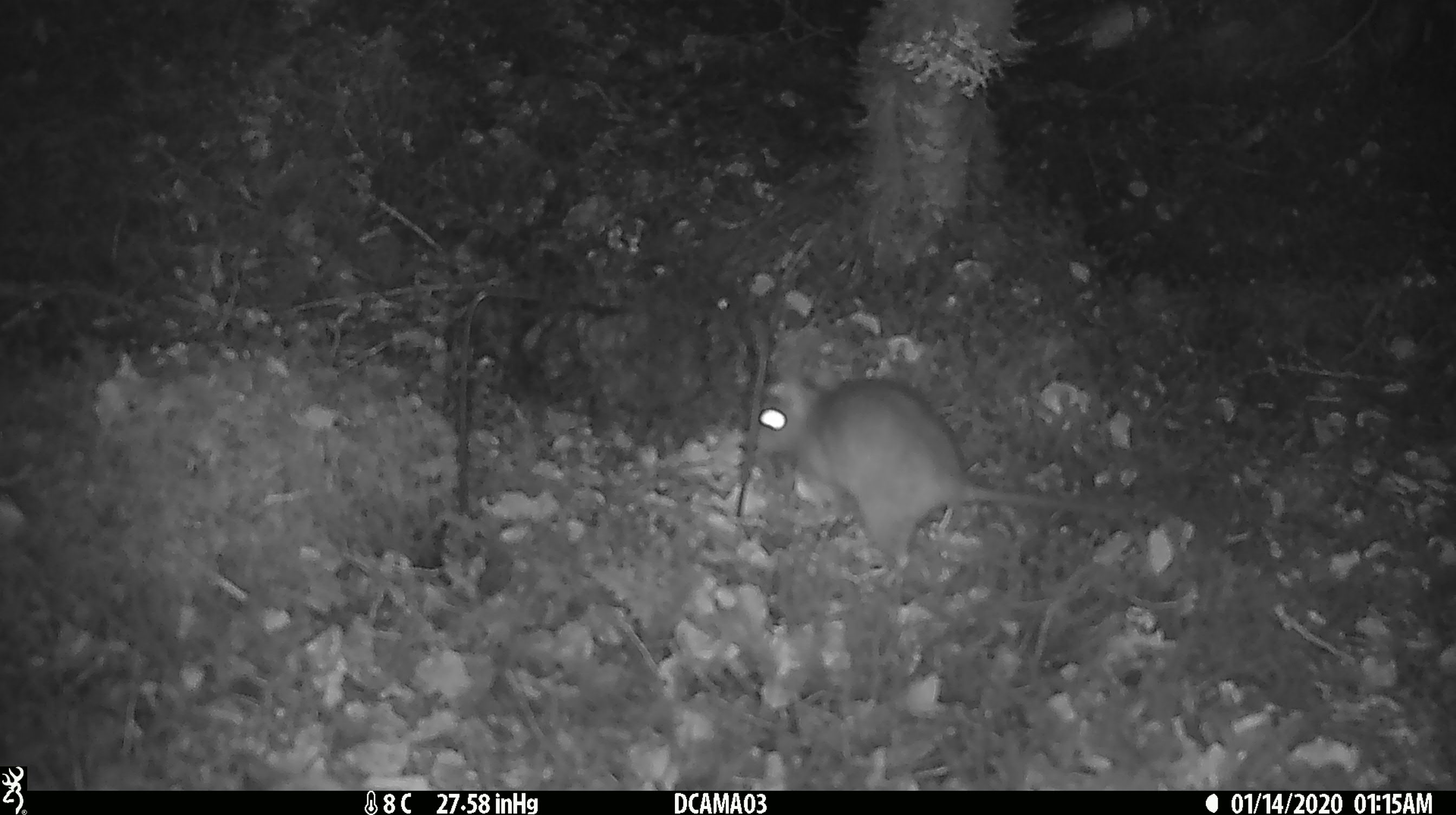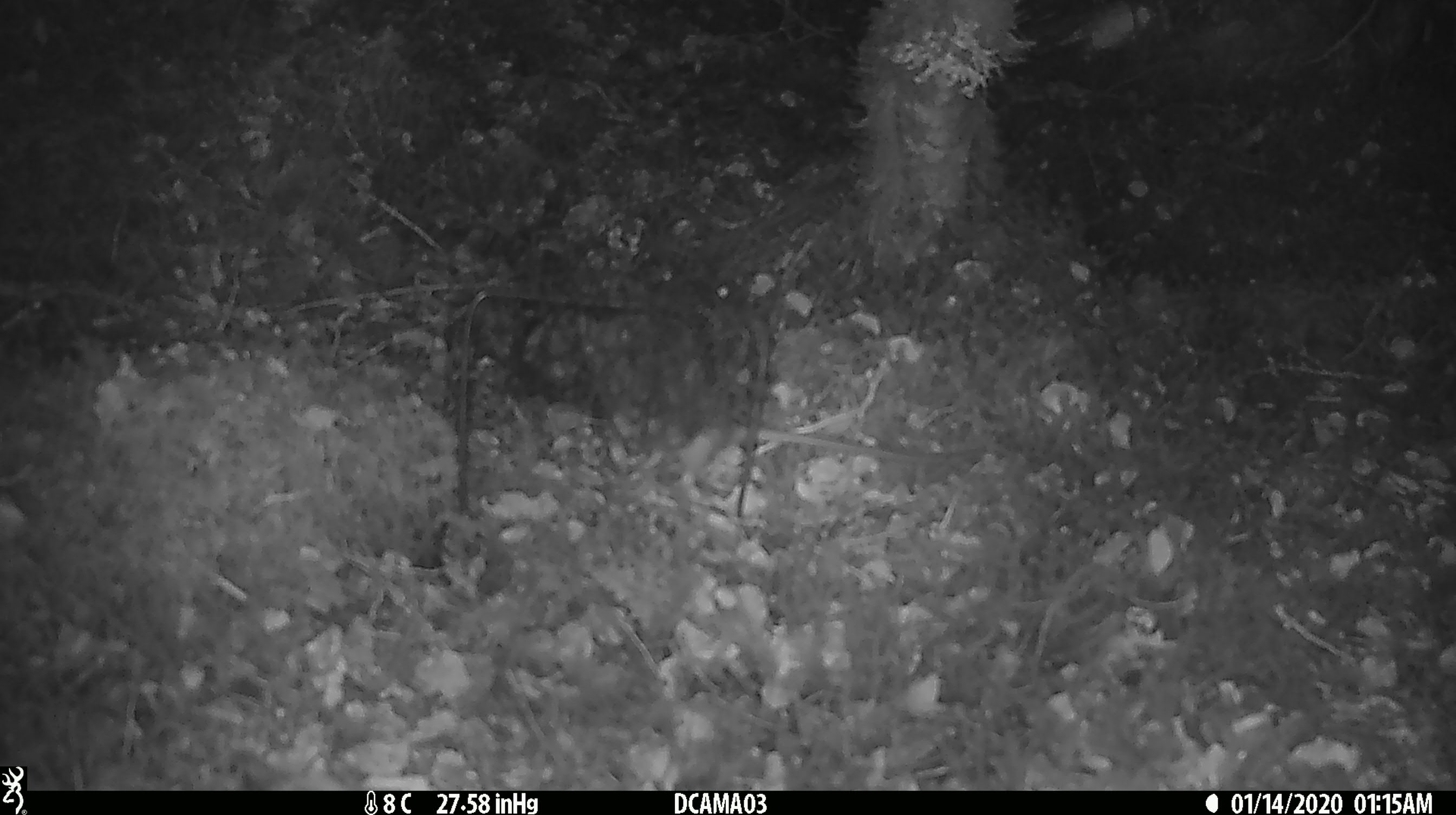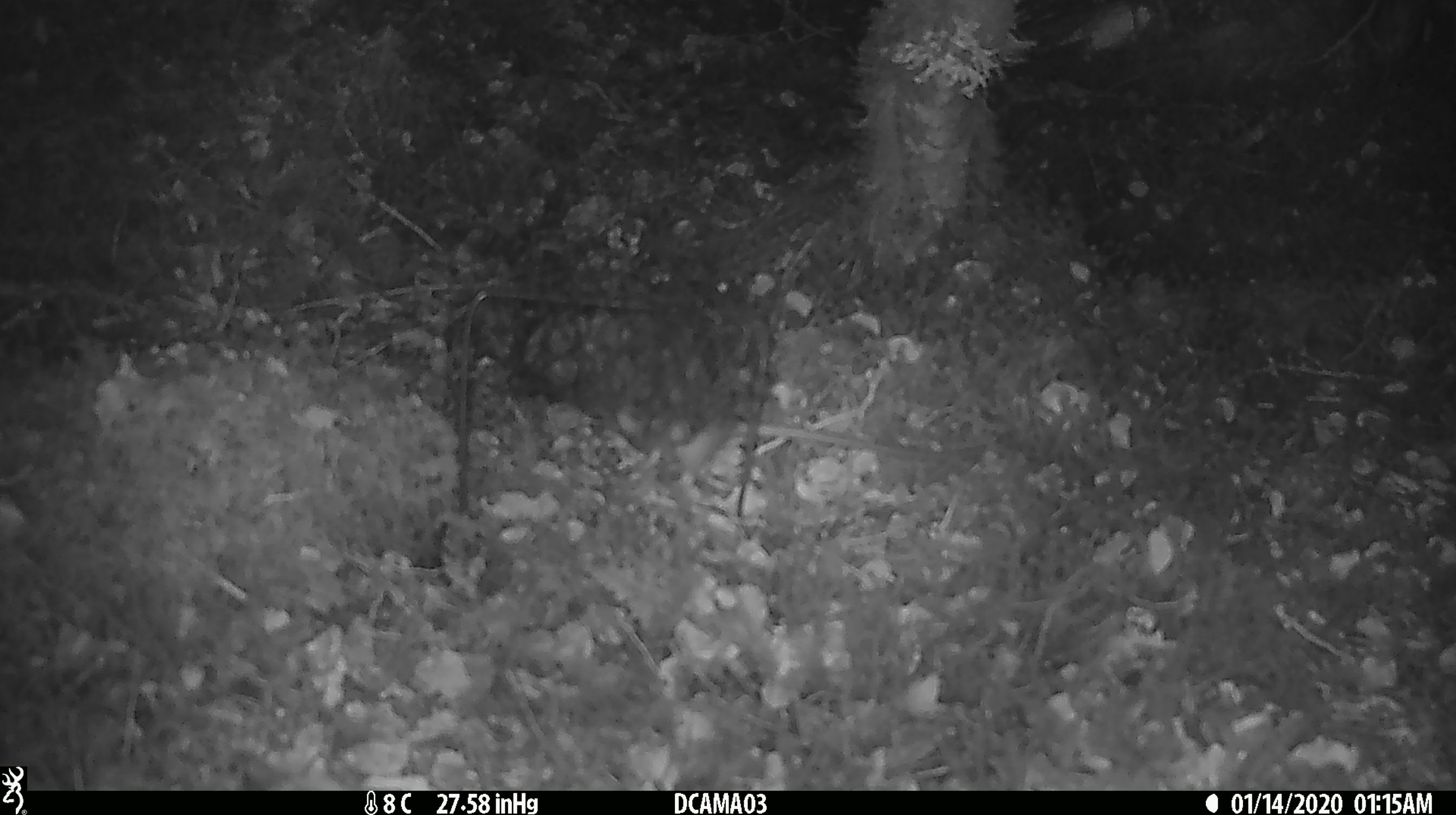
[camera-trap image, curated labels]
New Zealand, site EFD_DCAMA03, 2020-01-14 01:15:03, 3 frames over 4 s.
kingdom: Animalia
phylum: Chordata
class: Mammalia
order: Rodentia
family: Muridae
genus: Rattus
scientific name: Rattus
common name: rat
Rat (Rattus).